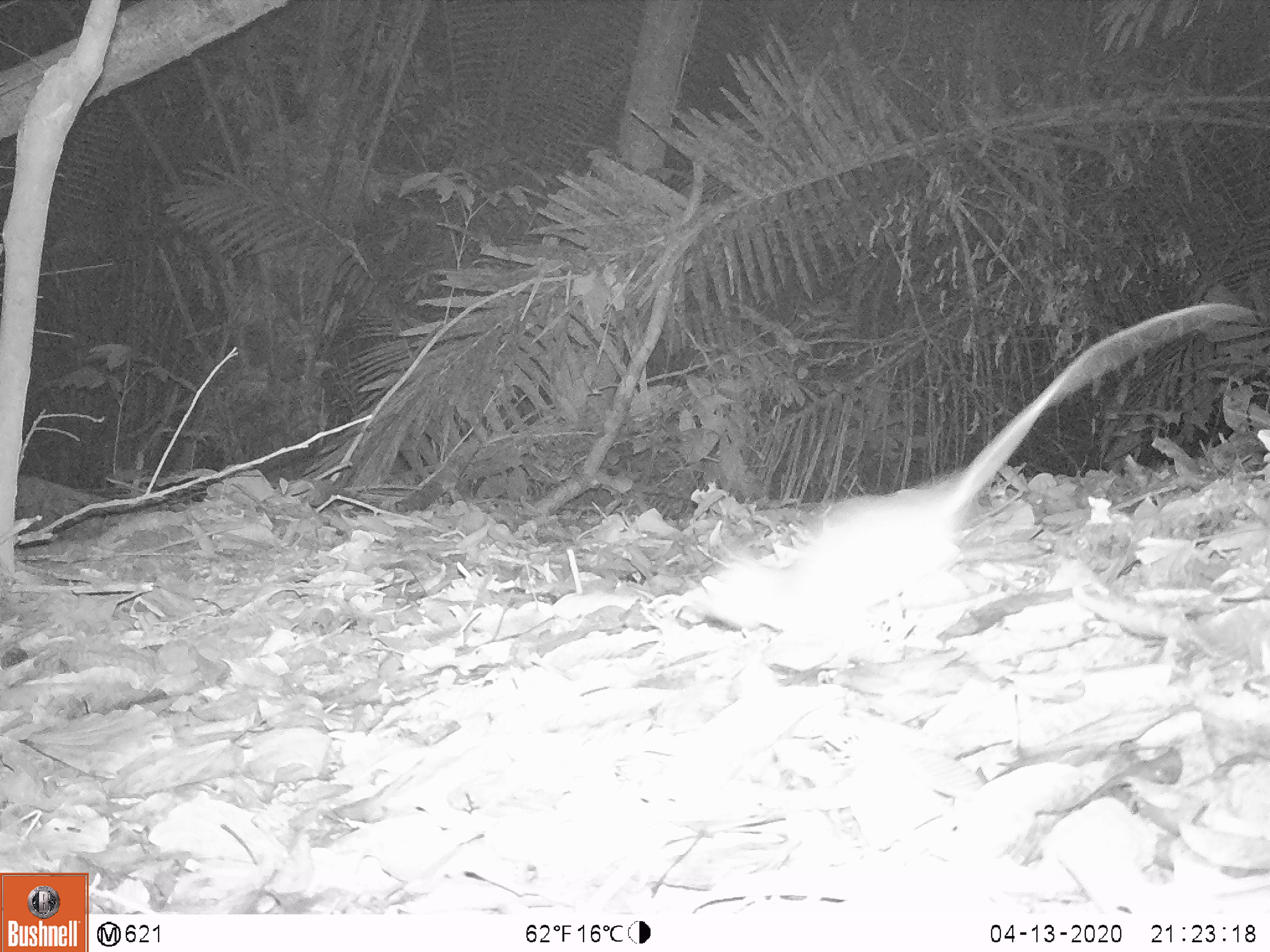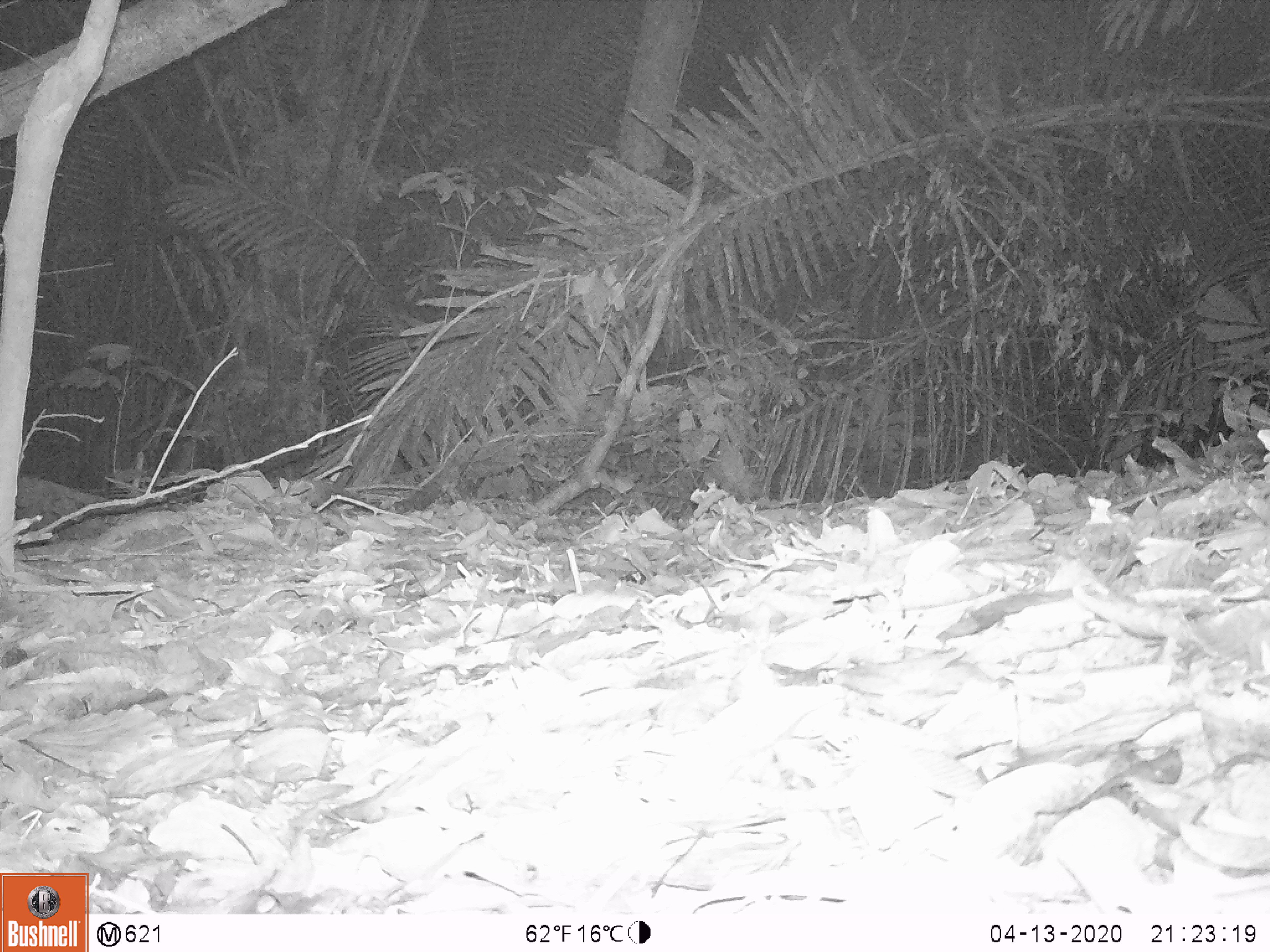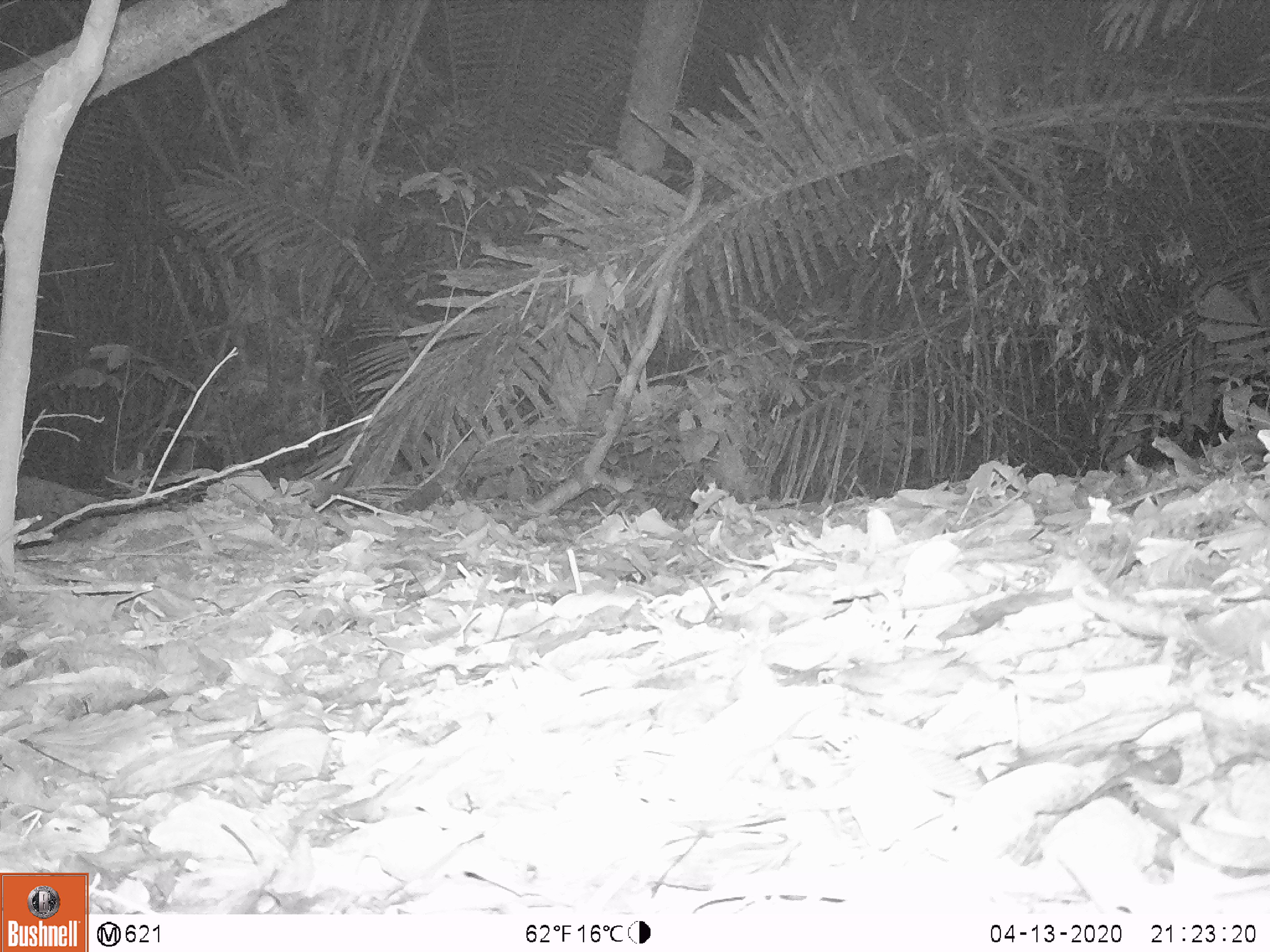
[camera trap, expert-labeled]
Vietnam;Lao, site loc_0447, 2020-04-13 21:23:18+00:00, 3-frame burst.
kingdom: Animalia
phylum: Chordata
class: Mammalia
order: Rodentia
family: Muridae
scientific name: Muridae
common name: old-world mice and rats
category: unidentified murid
Unidentified murid (old-world mice and rats) (Muridae). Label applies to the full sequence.